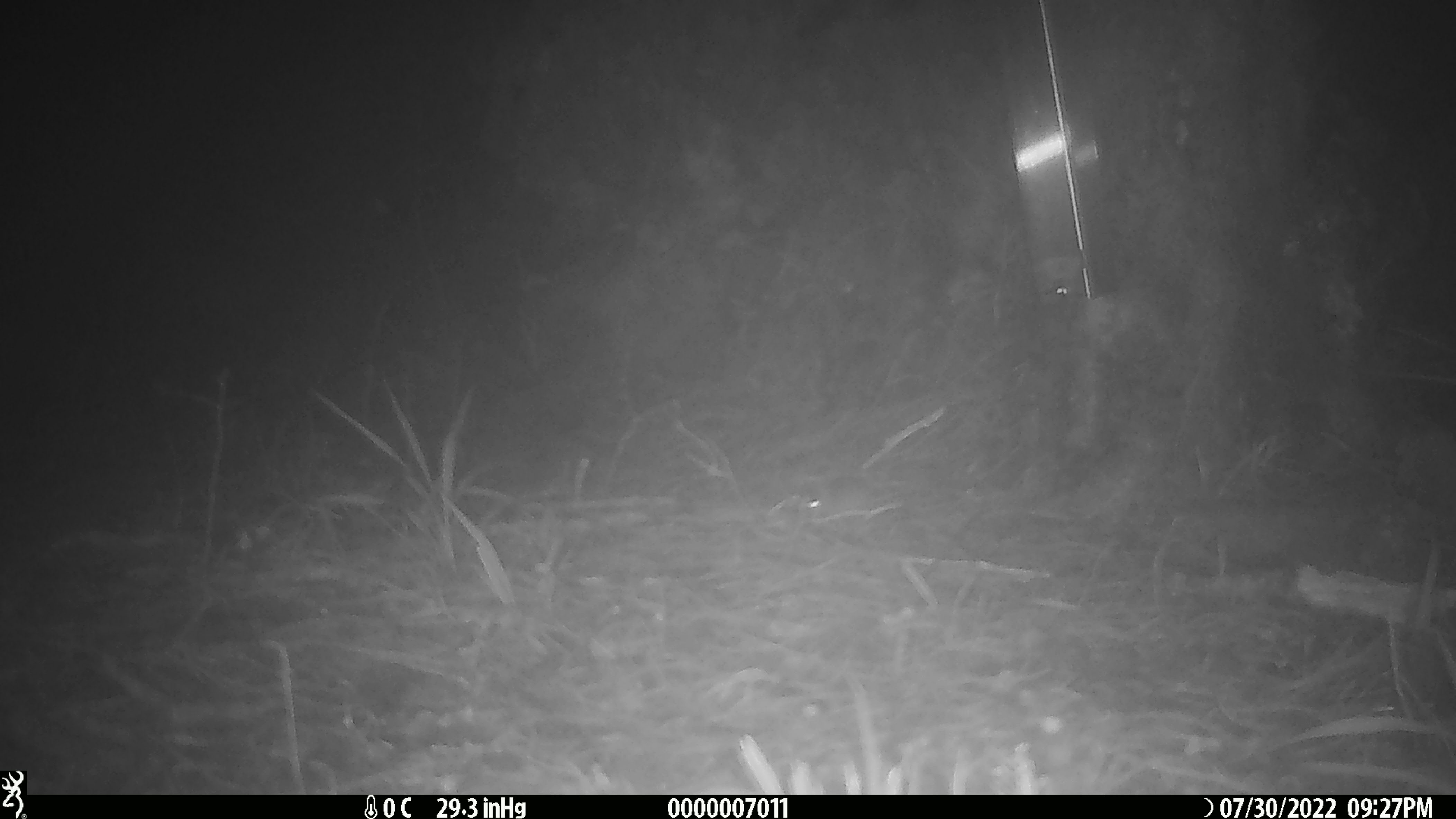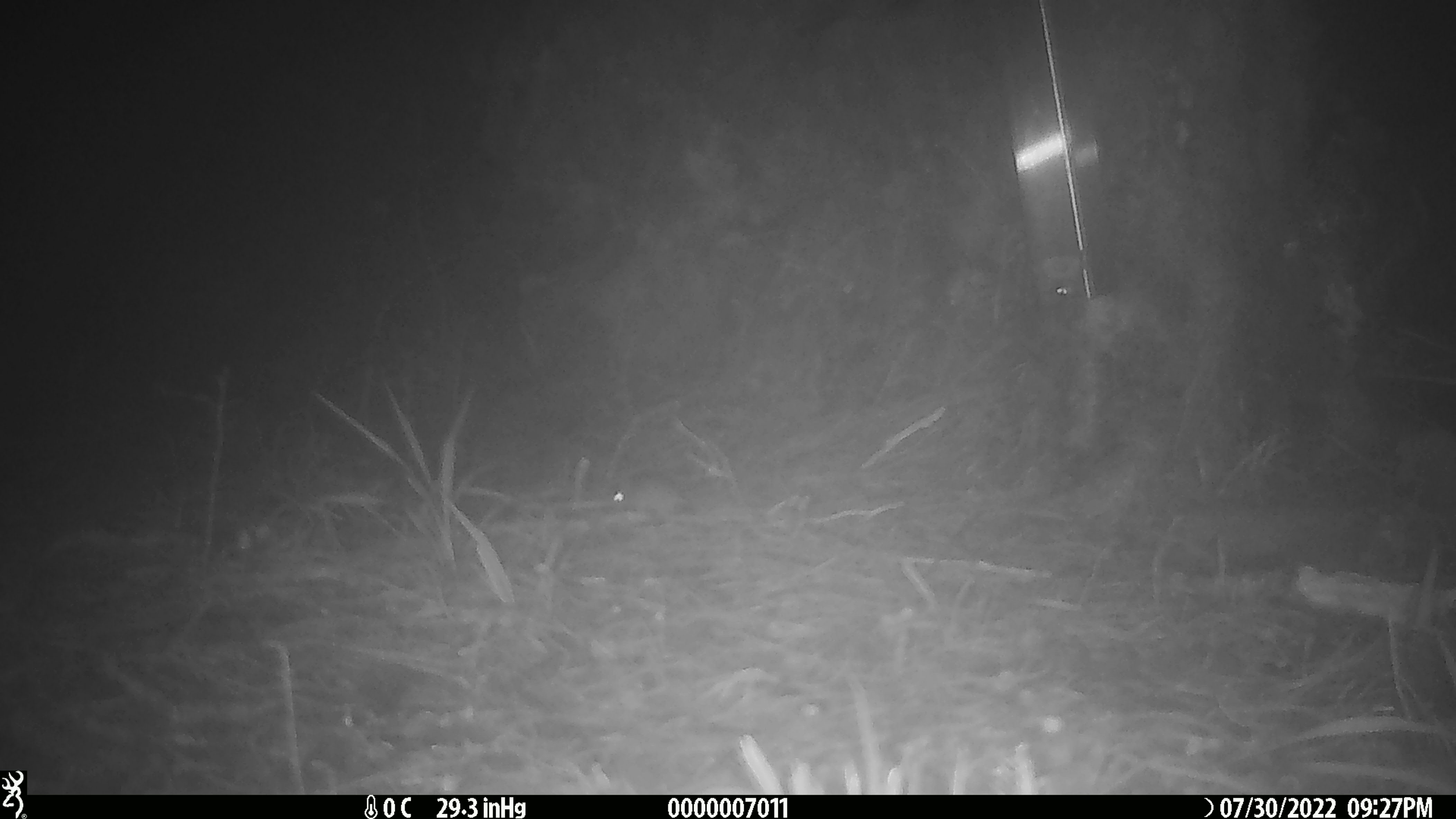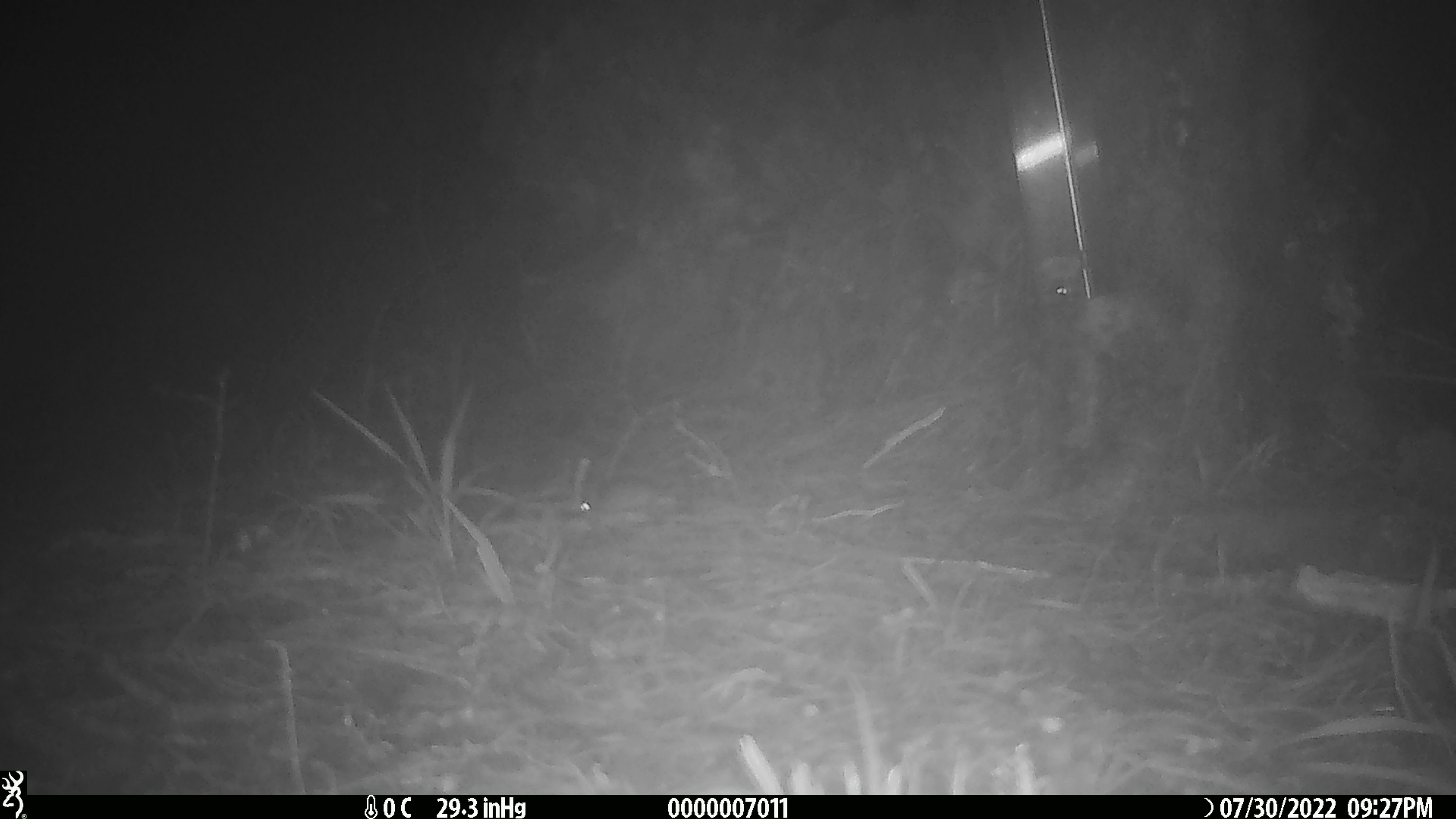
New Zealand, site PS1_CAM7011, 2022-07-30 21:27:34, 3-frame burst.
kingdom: Animalia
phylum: Chordata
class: Mammalia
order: Rodentia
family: Muridae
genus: Mus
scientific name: Mus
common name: mouse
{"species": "mouse (Mus)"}